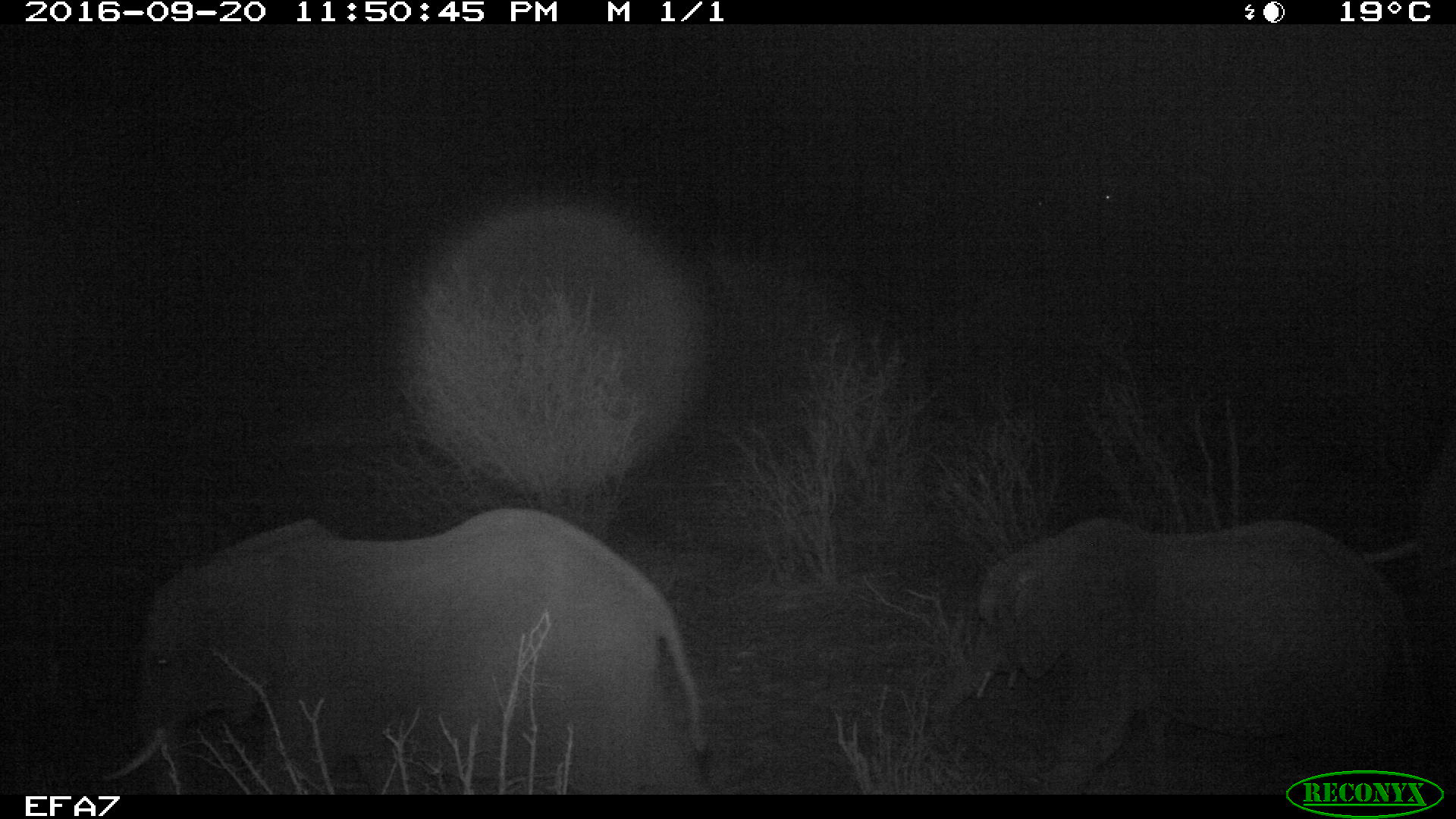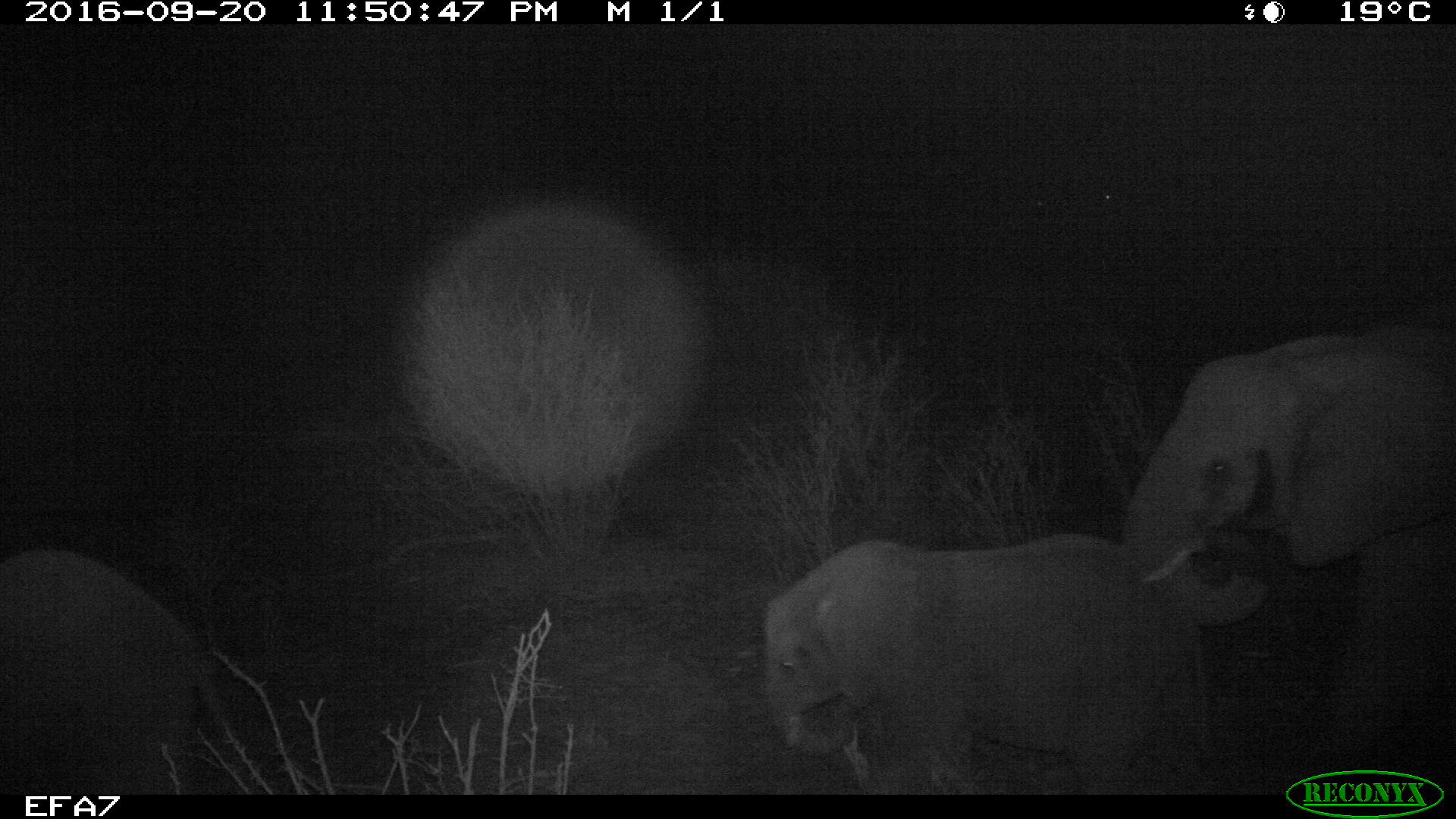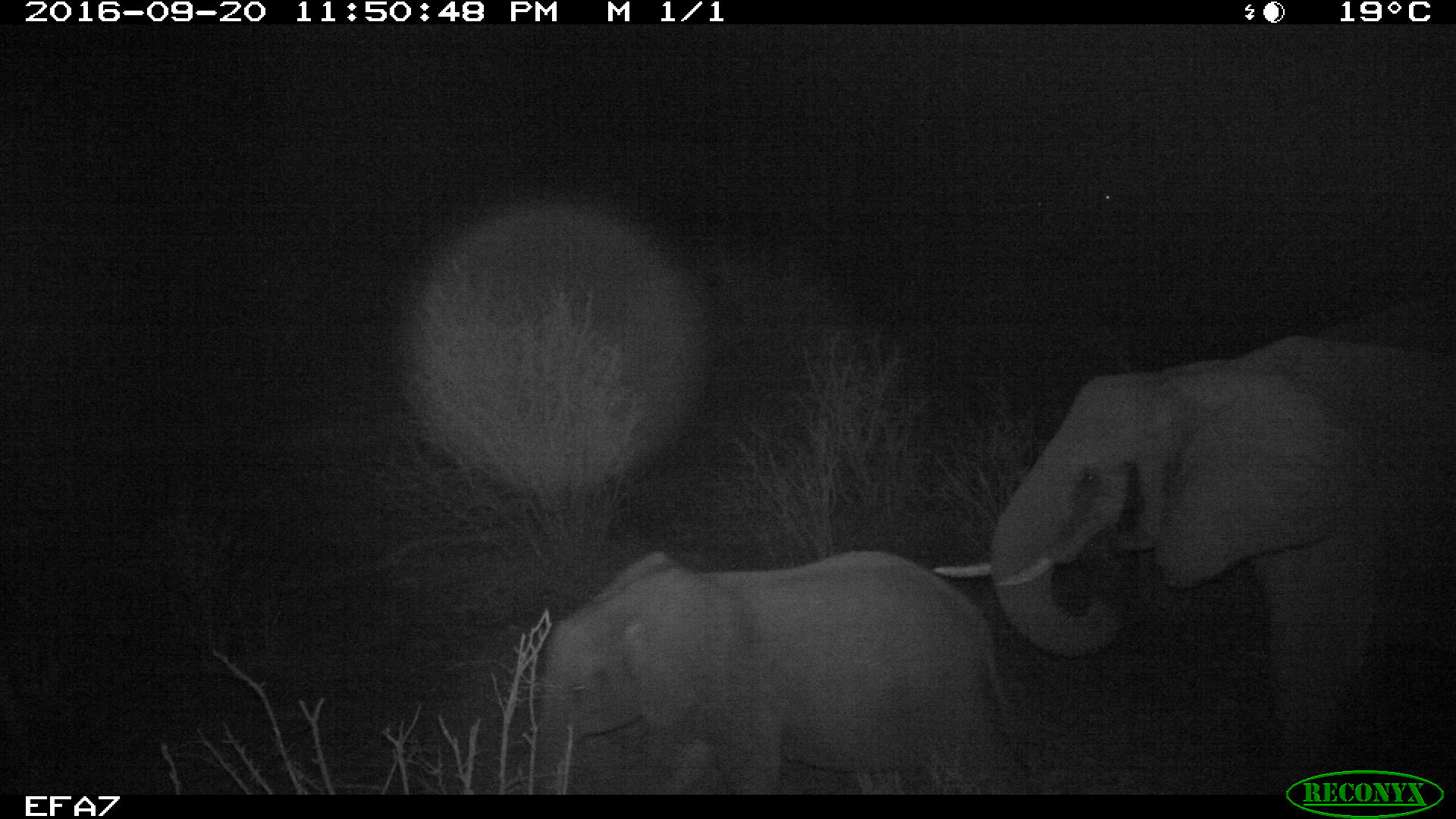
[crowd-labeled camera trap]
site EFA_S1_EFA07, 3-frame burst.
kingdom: Animalia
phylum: Chordata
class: Mammalia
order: Proboscidea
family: Elephantidae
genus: Loxodonta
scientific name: Loxodonta africana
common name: african bush elephant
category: elephant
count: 2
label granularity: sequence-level